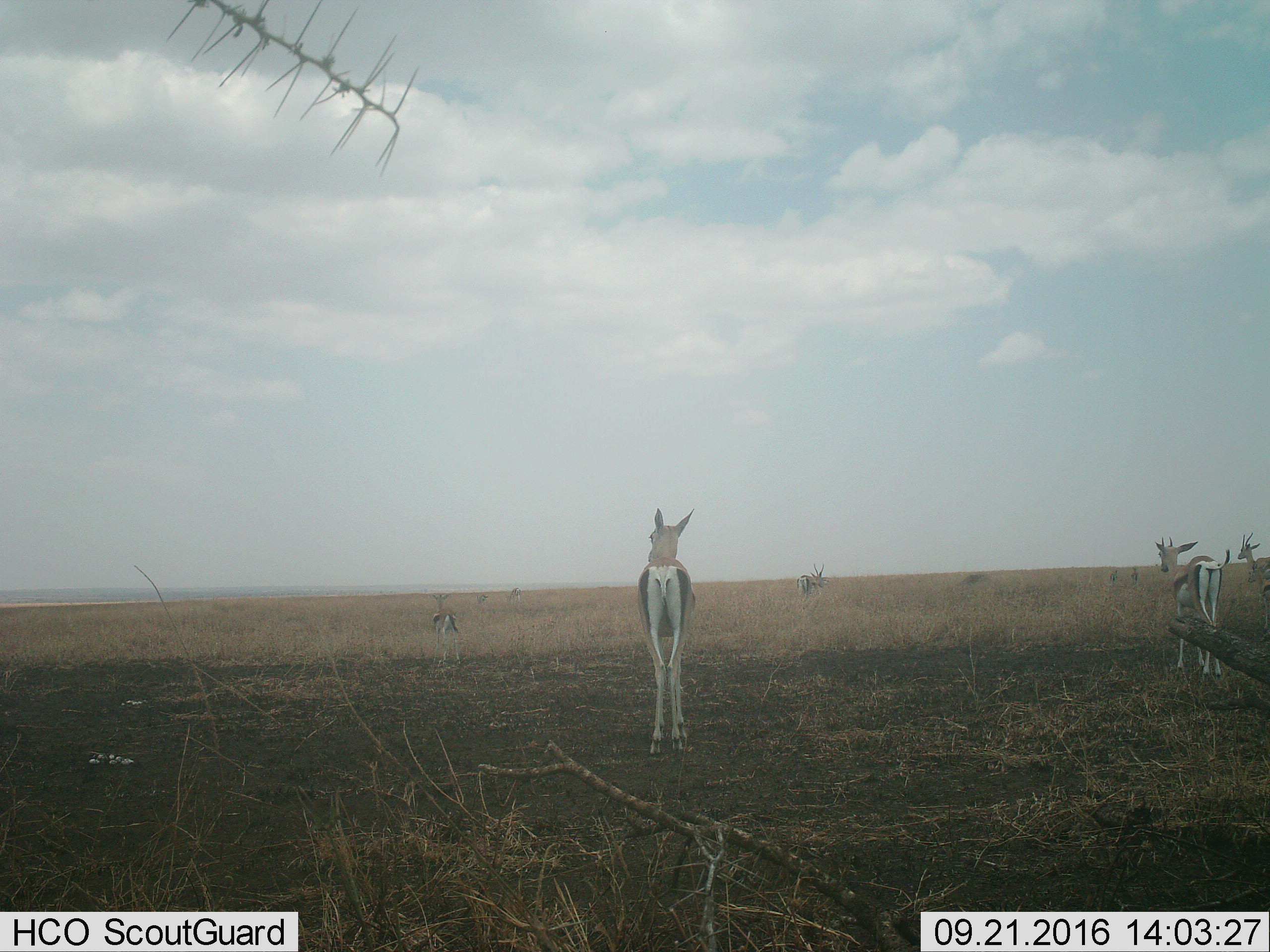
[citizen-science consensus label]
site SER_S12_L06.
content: unidentified animal